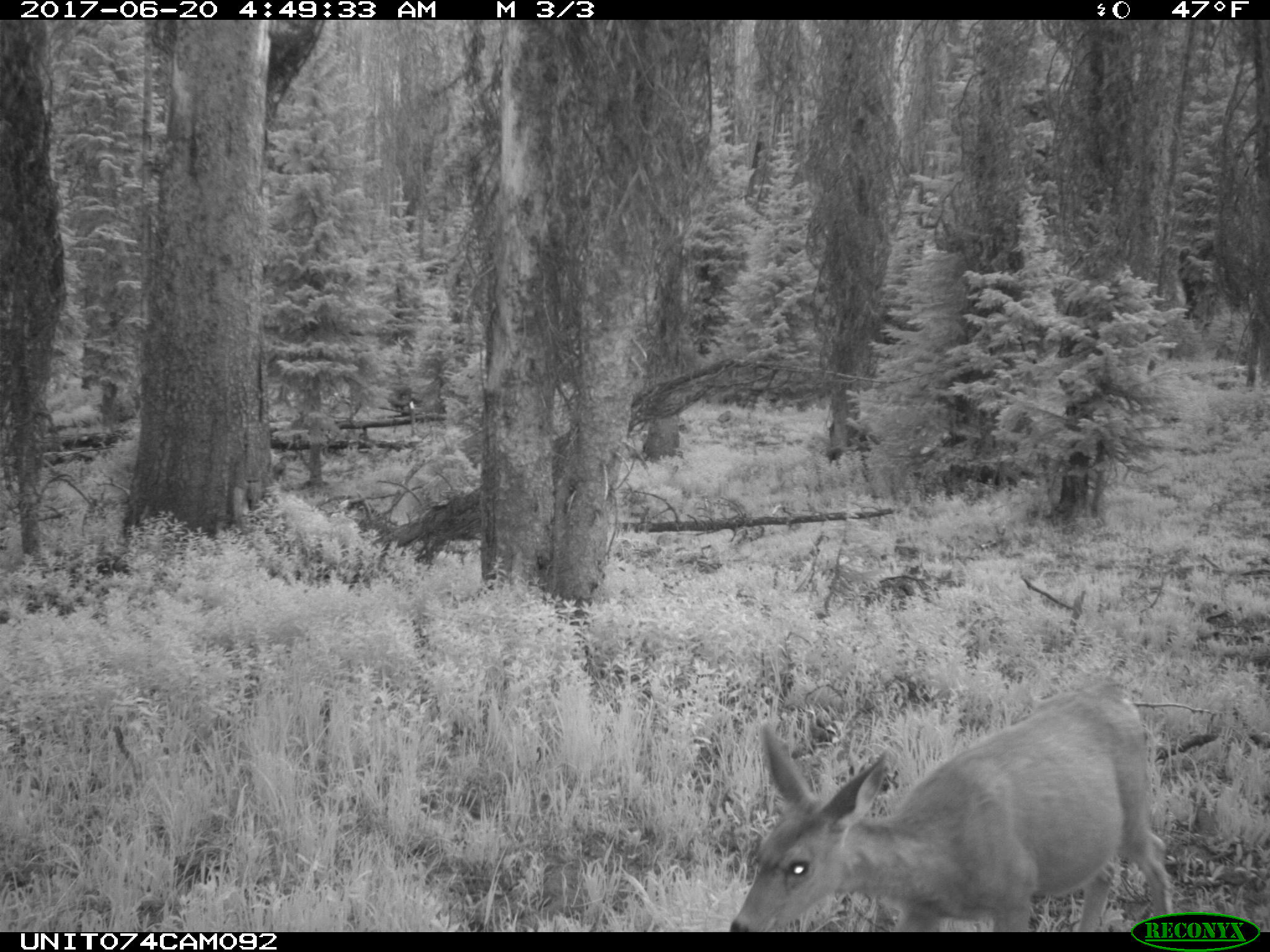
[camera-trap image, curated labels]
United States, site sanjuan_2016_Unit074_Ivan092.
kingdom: Animalia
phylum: Chordata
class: Mammalia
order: Artiodactyla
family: Cervidae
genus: Odocoileus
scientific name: Odocoileus hemionus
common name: mule deer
Odocoileus hemionus (mule deer).